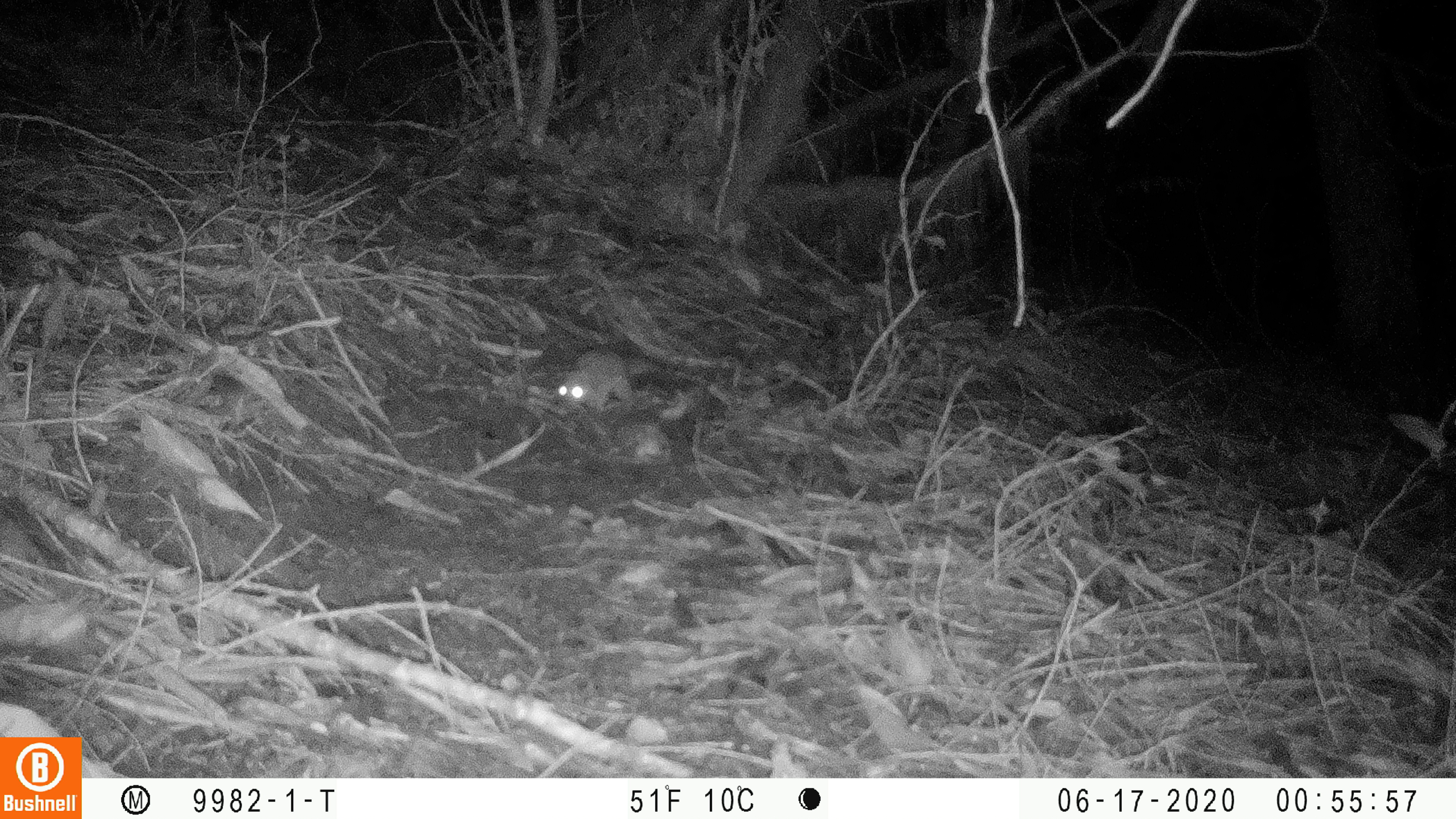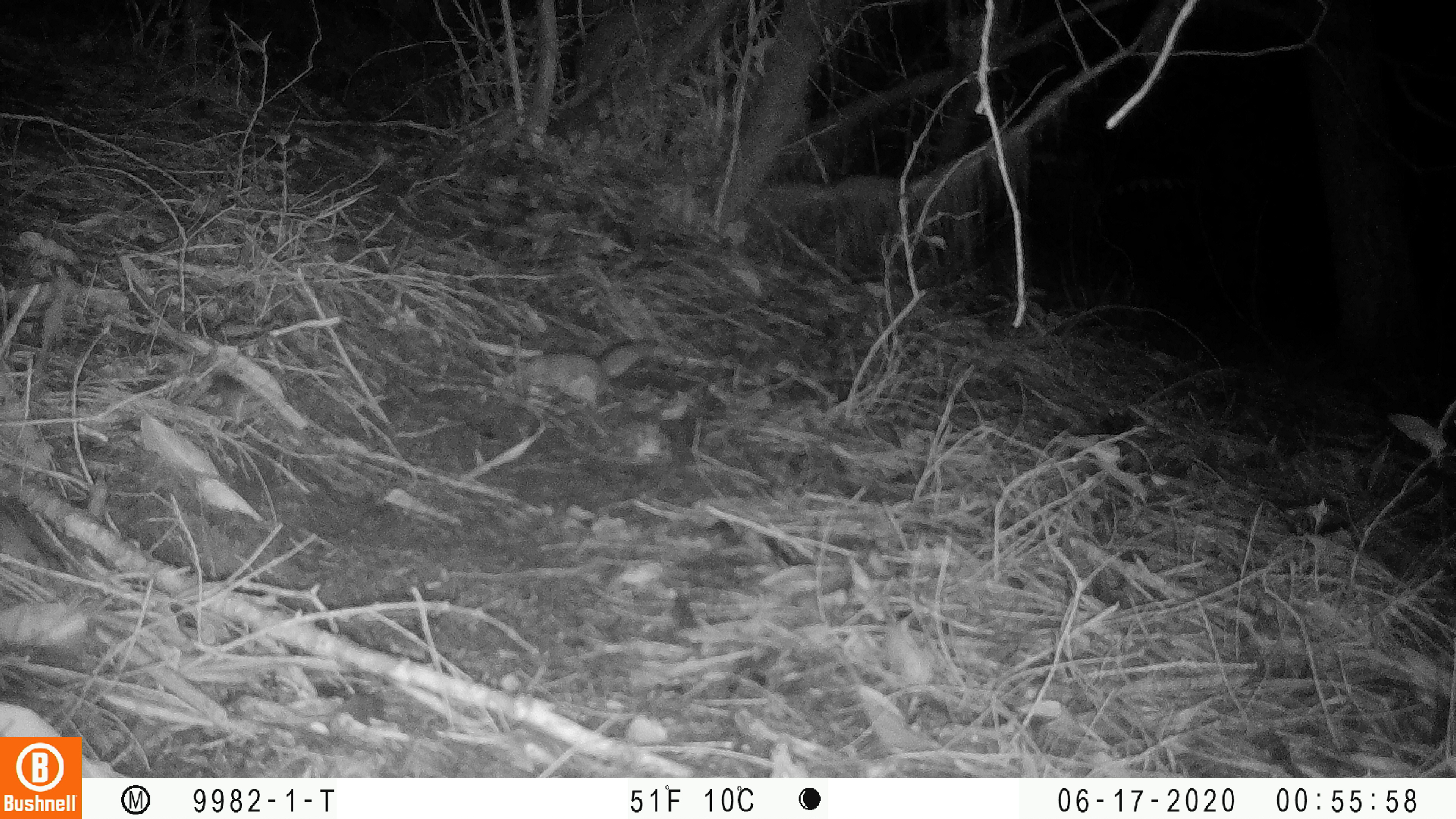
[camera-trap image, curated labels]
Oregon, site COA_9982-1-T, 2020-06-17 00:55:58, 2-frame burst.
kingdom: Animalia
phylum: Chordata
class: Mammalia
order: Rodentia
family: Sciuridae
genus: Glaucomys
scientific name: Glaucomys oregonensis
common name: humboldt's flying squirrel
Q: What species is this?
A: Humboldt's flying squirrel (Glaucomys oregonensis).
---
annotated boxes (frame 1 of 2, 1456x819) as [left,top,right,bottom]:
humboldt's flying squirrel: [550,339,671,422]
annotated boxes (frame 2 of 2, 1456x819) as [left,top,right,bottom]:
humboldt's flying squirrel: [482,327,668,413]